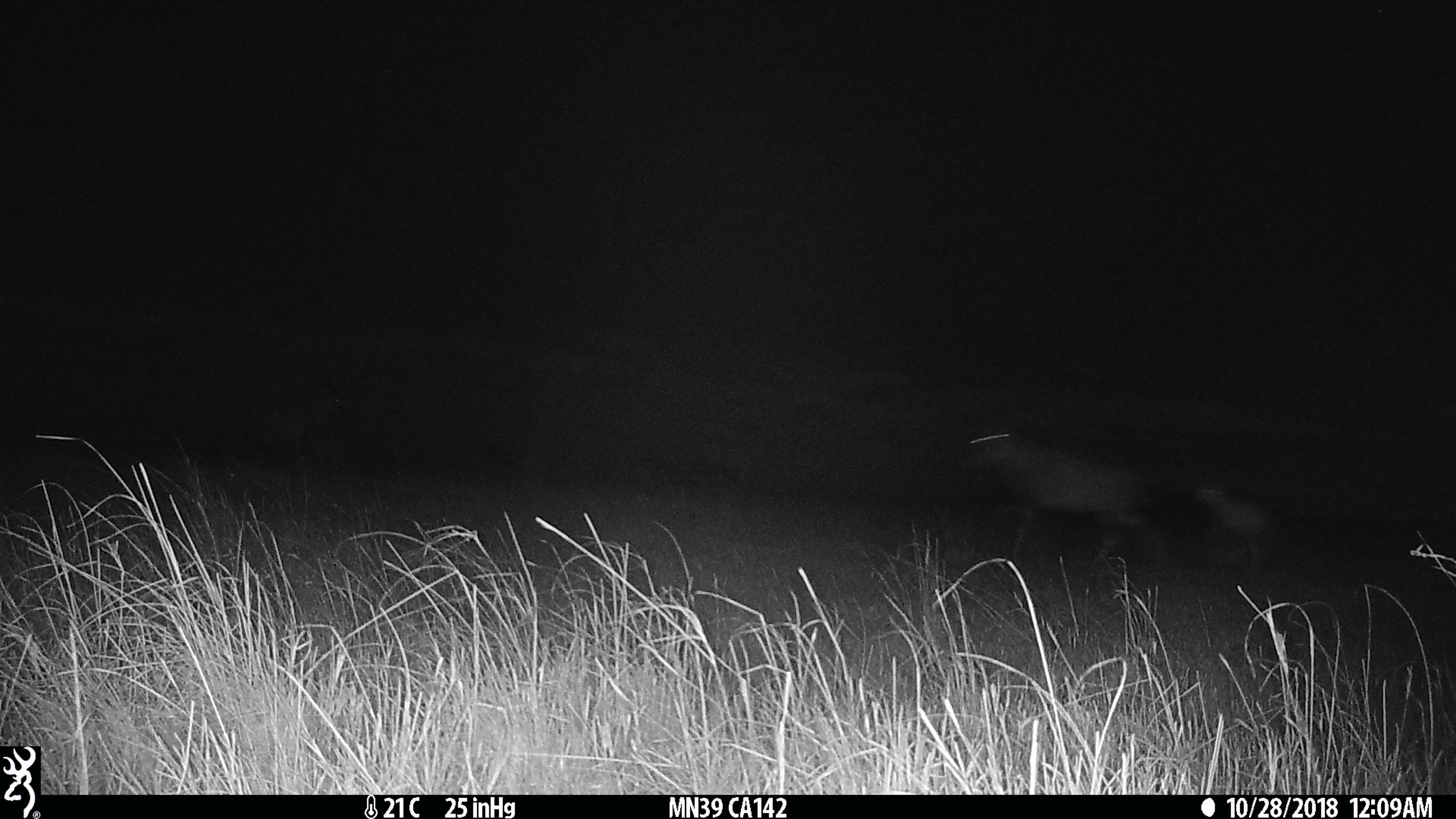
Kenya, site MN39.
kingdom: Animalia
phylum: Chordata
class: Mammalia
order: Artiodactyla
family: Bovidae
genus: Damaliscus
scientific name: Damaliscus lunatus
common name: topi